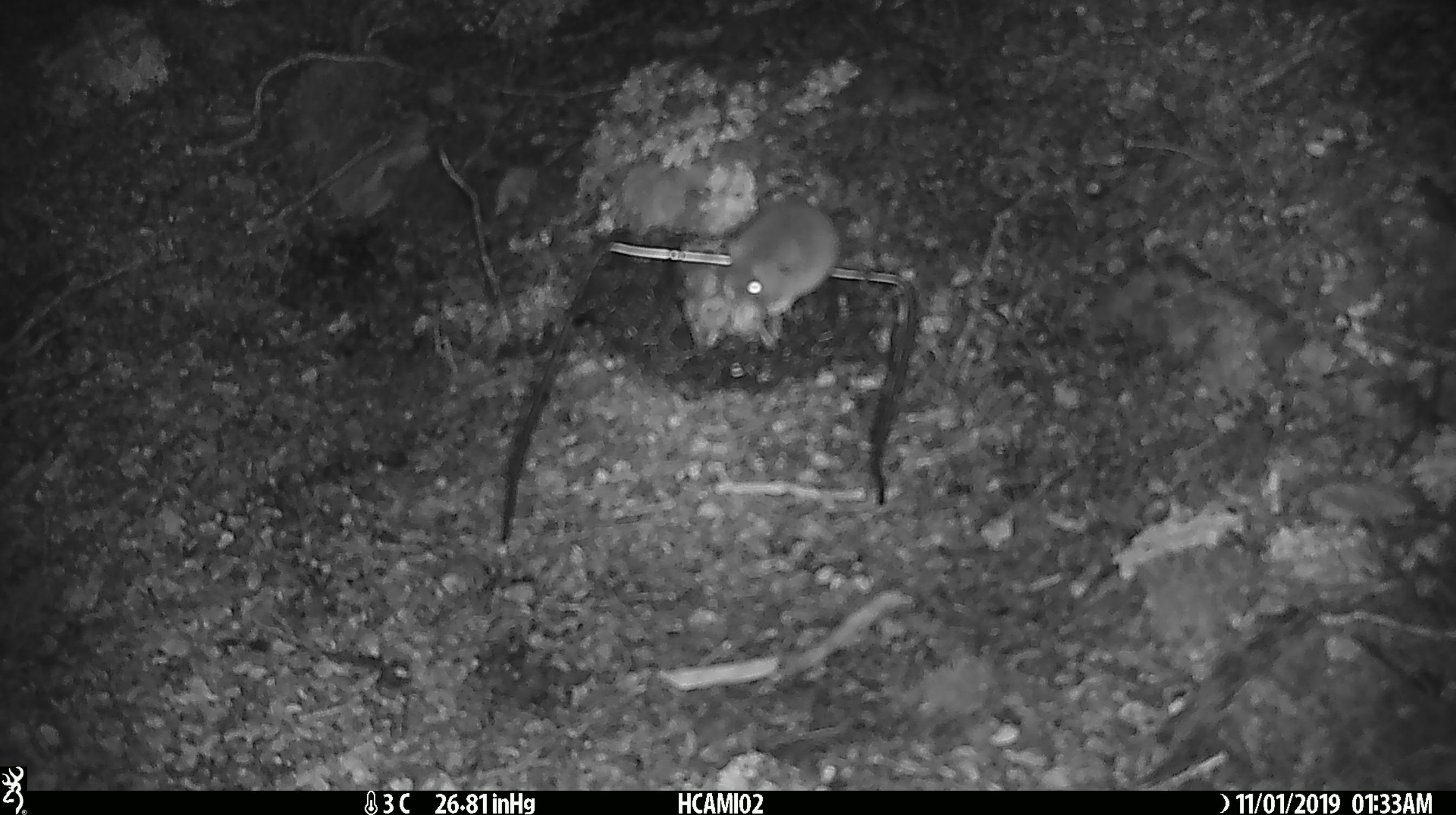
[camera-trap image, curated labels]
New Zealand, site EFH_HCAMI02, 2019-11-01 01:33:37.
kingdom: Animalia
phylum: Chordata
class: Mammalia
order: Rodentia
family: Muridae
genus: Mus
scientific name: Mus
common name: mouse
Mouse (Mus).